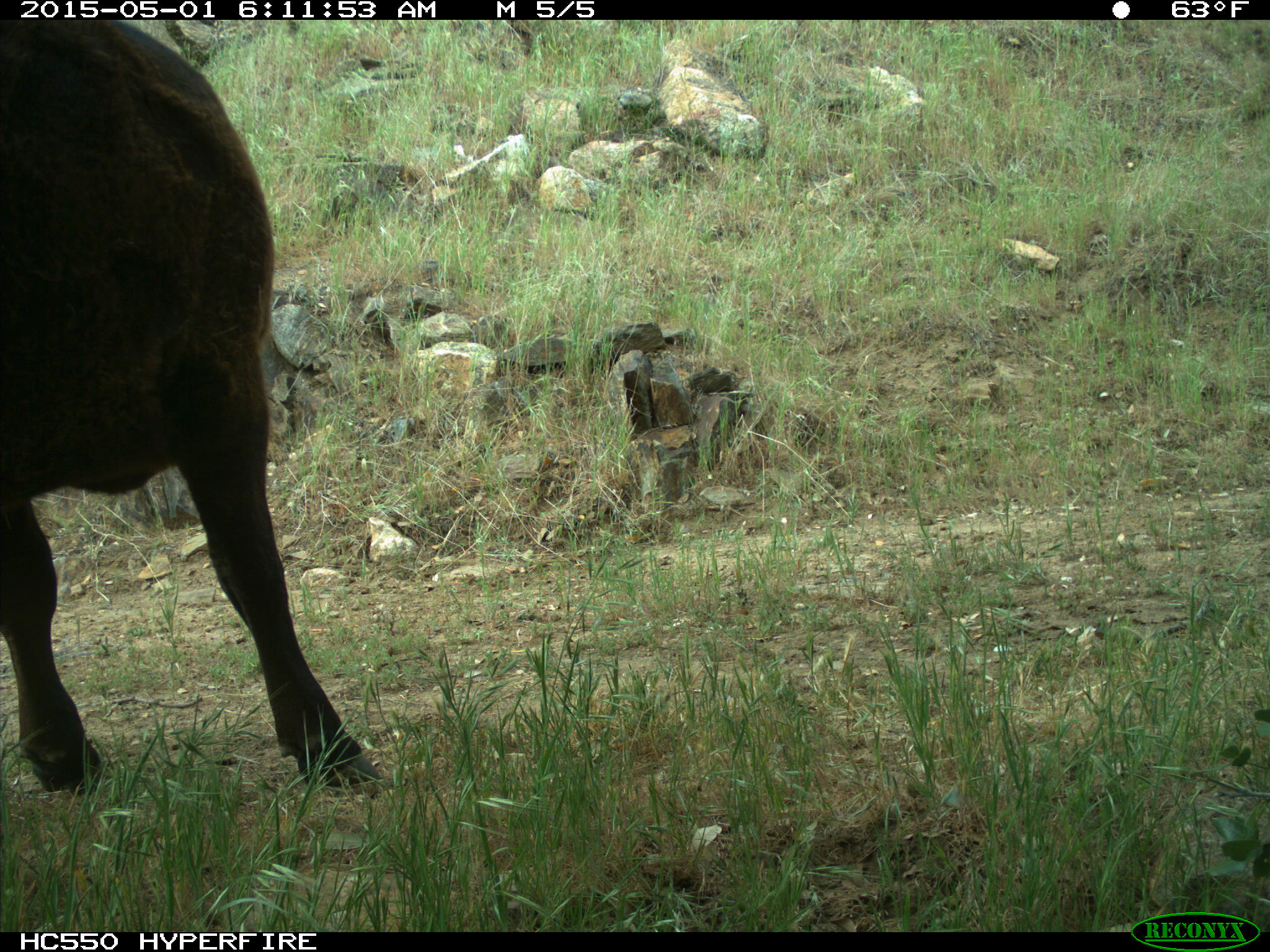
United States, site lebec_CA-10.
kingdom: Animalia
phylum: Chordata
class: Mammalia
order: Artiodactyla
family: Bovidae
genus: Bos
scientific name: Bos taurus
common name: domestic cow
Bos taurus (domestic cow).